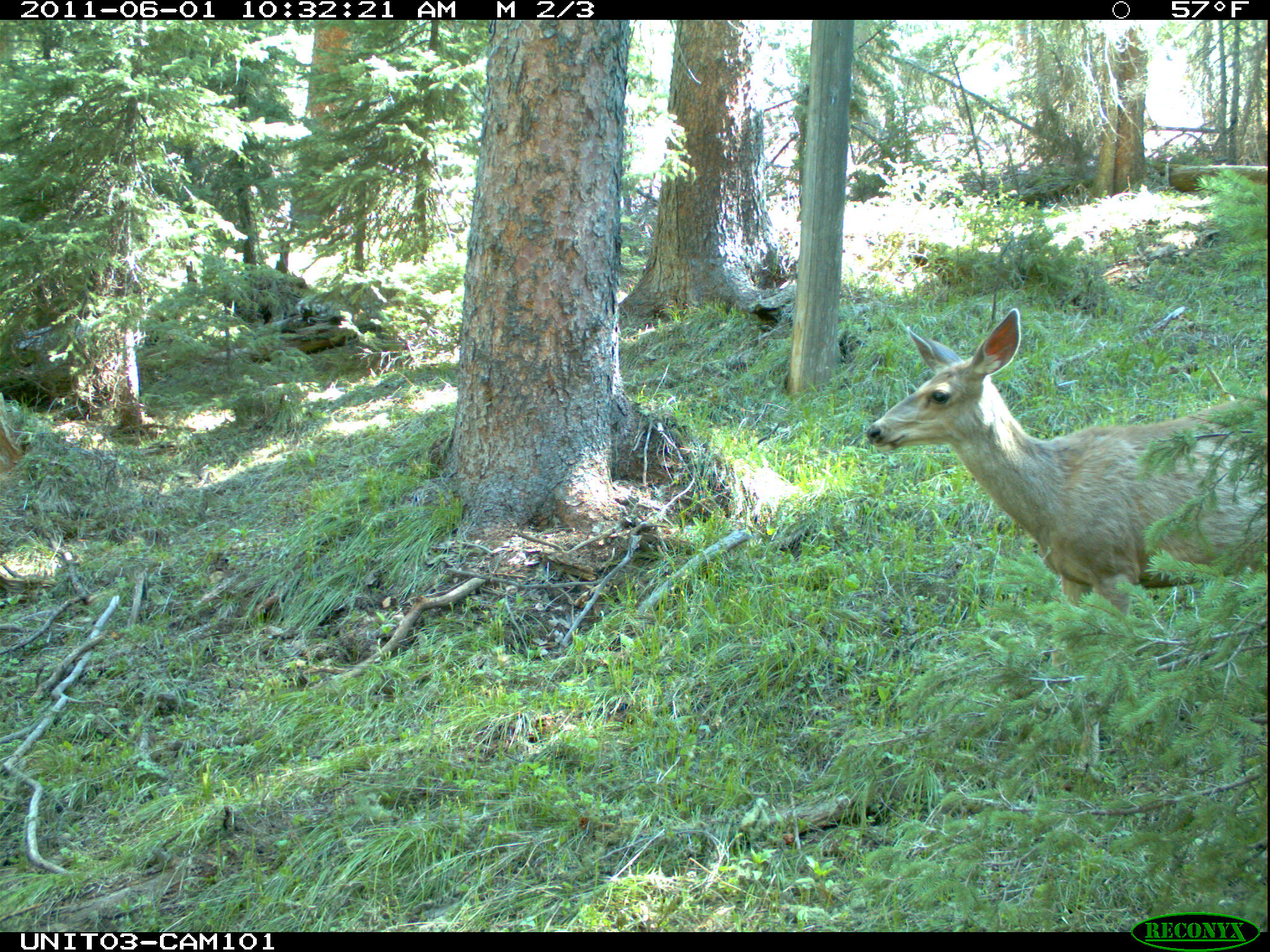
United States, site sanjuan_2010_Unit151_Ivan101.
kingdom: Animalia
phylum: Chordata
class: Mammalia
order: Artiodactyla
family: Cervidae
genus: Odocoileus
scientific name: Odocoileus hemionus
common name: mule deer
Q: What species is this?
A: Odocoileus hemionus (mule deer).